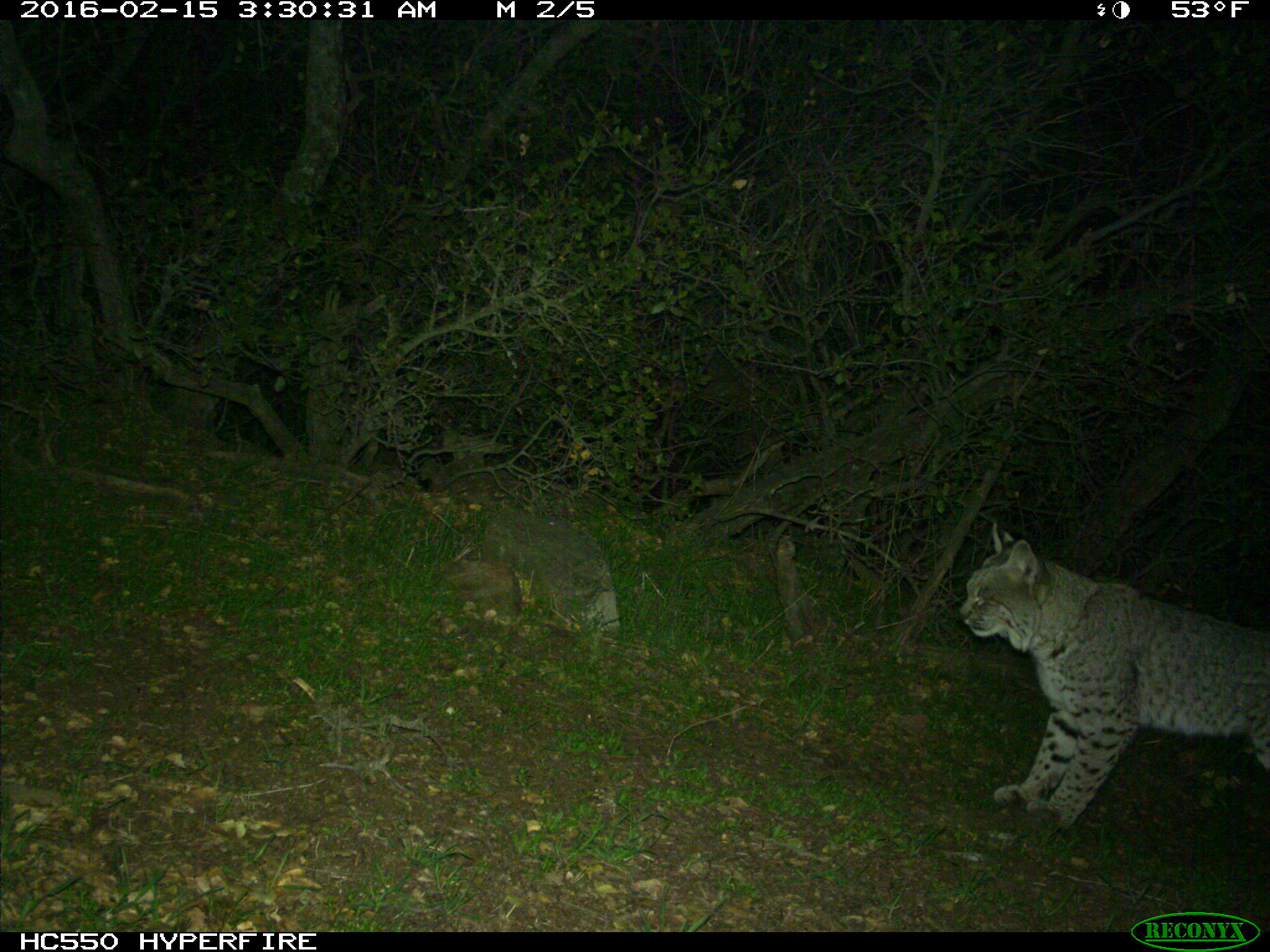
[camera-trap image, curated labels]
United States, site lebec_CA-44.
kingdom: Animalia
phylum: Chordata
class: Mammalia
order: Carnivora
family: Felidae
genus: Lynx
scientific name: Lynx rufus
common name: bobcat